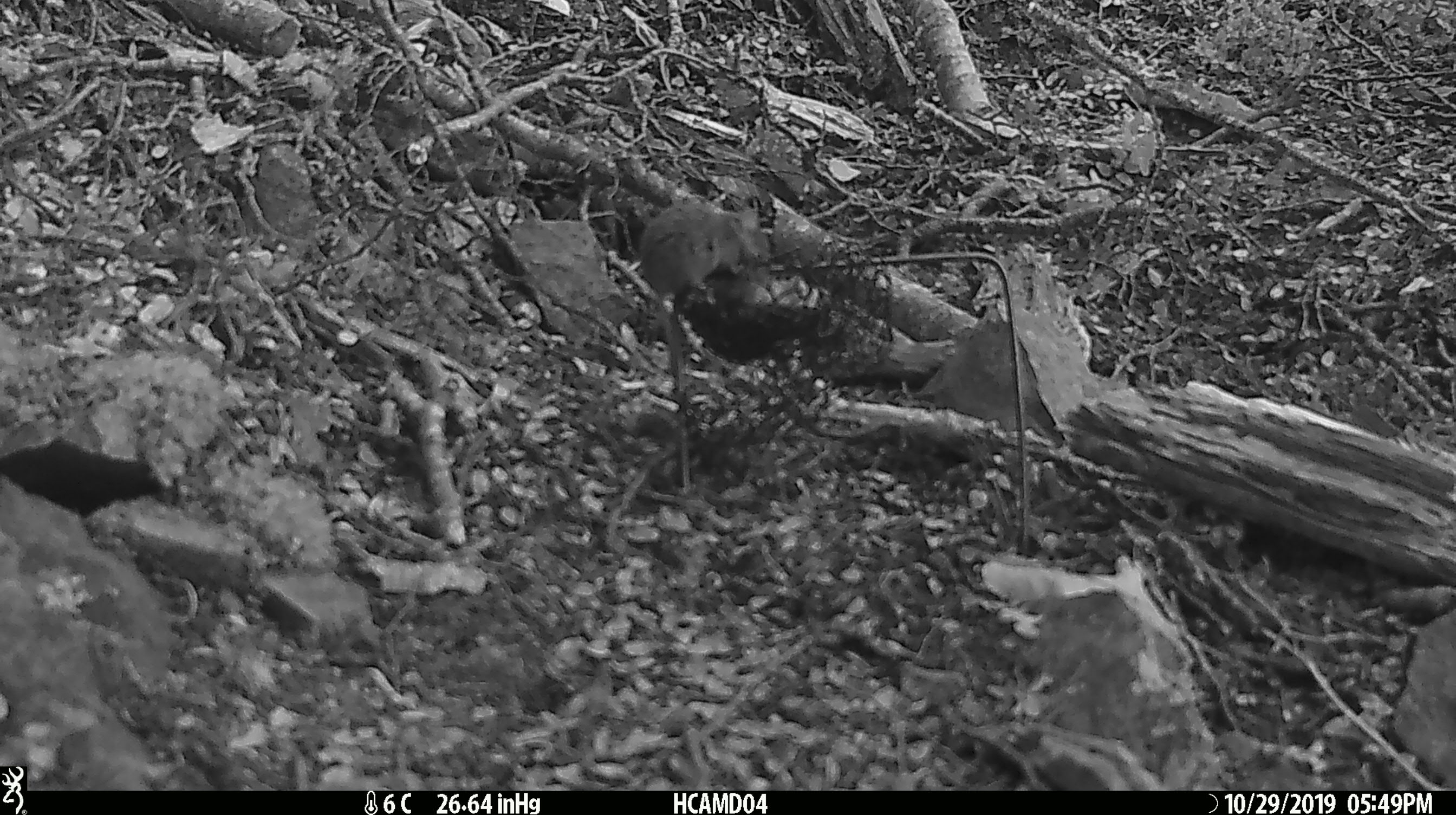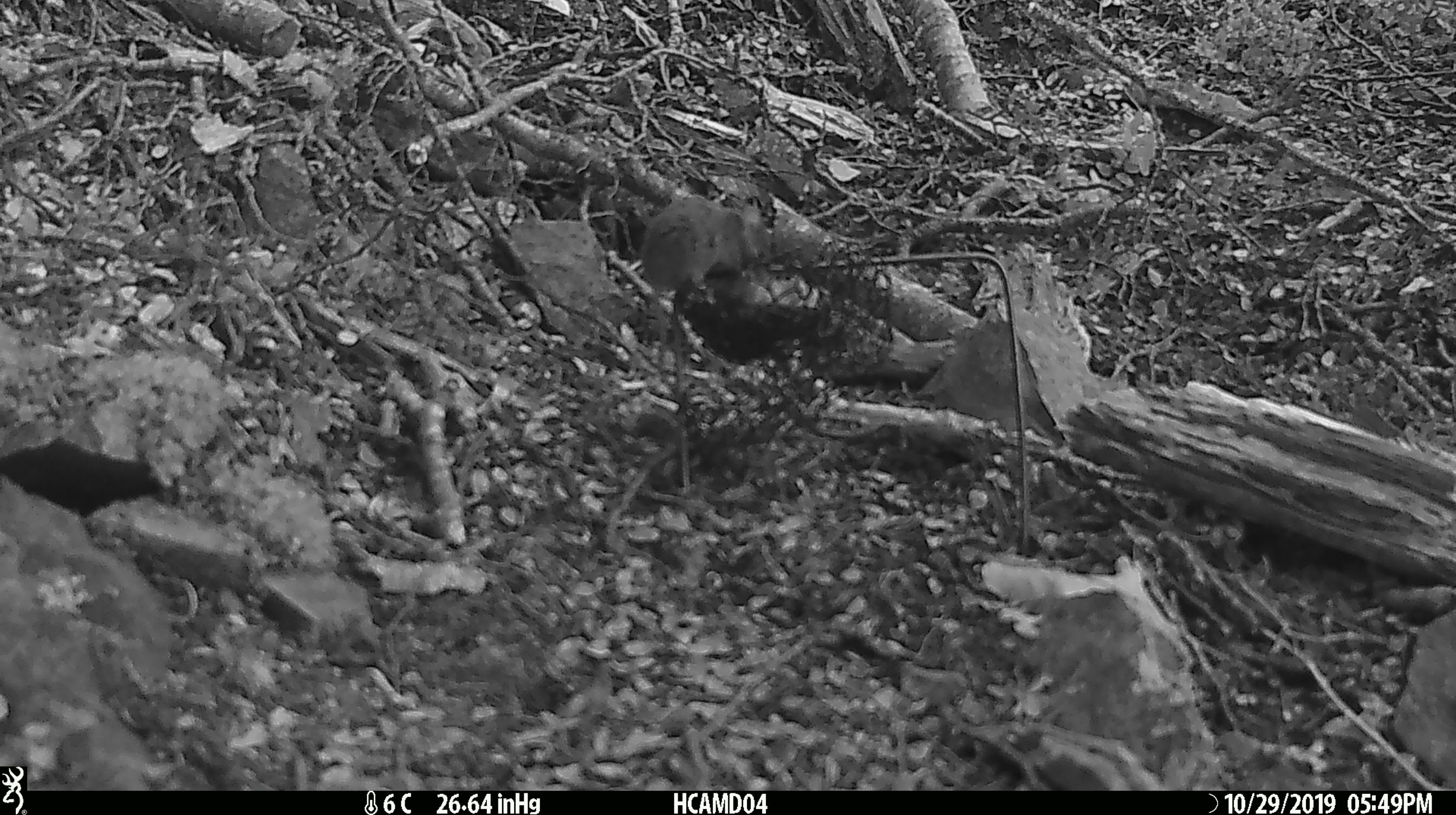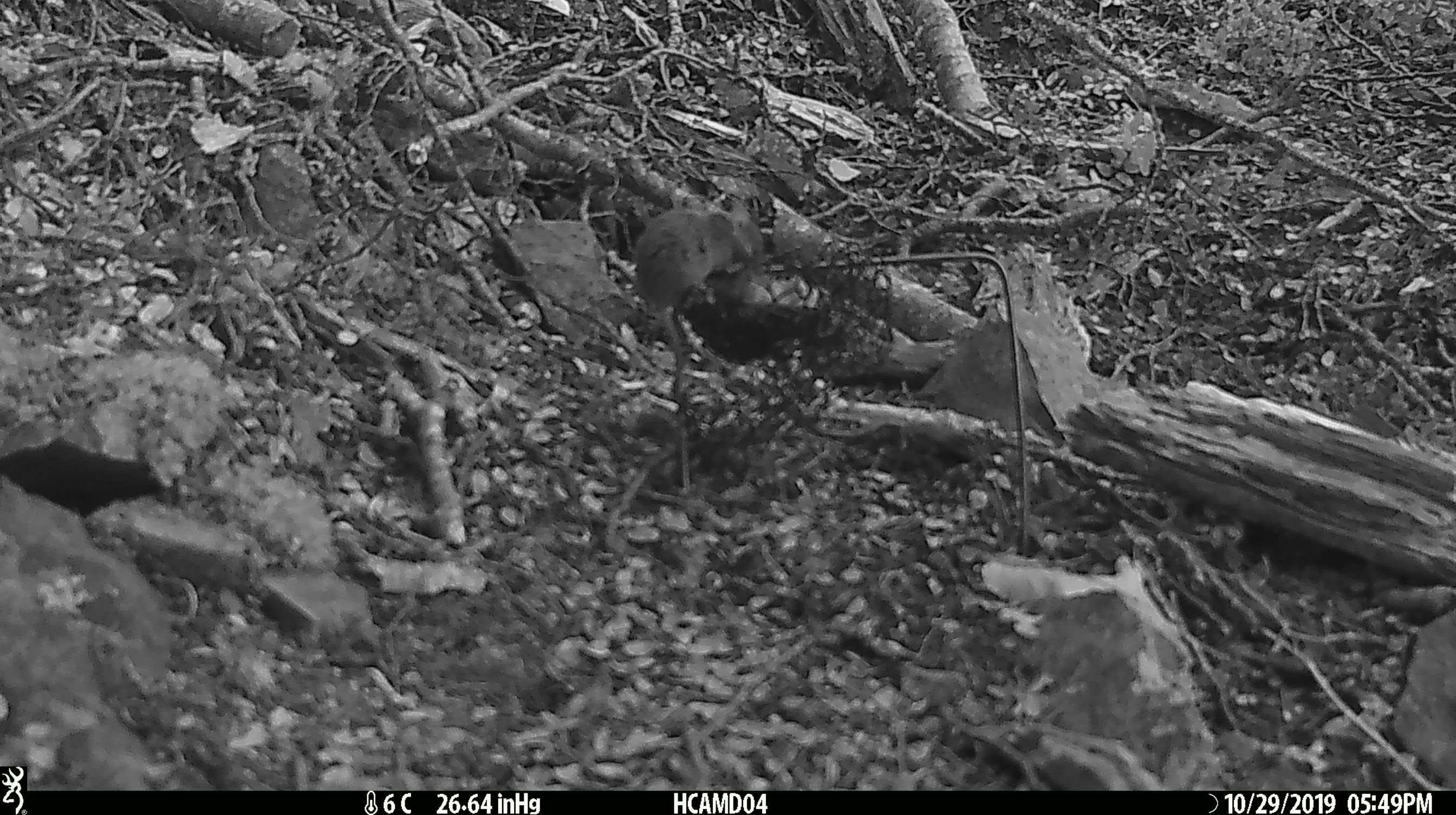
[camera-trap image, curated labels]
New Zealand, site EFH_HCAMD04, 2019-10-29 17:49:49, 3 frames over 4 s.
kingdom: Animalia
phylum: Chordata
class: Mammalia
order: Rodentia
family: Muridae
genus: Mus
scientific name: Mus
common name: mouse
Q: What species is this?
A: Mouse (Mus).